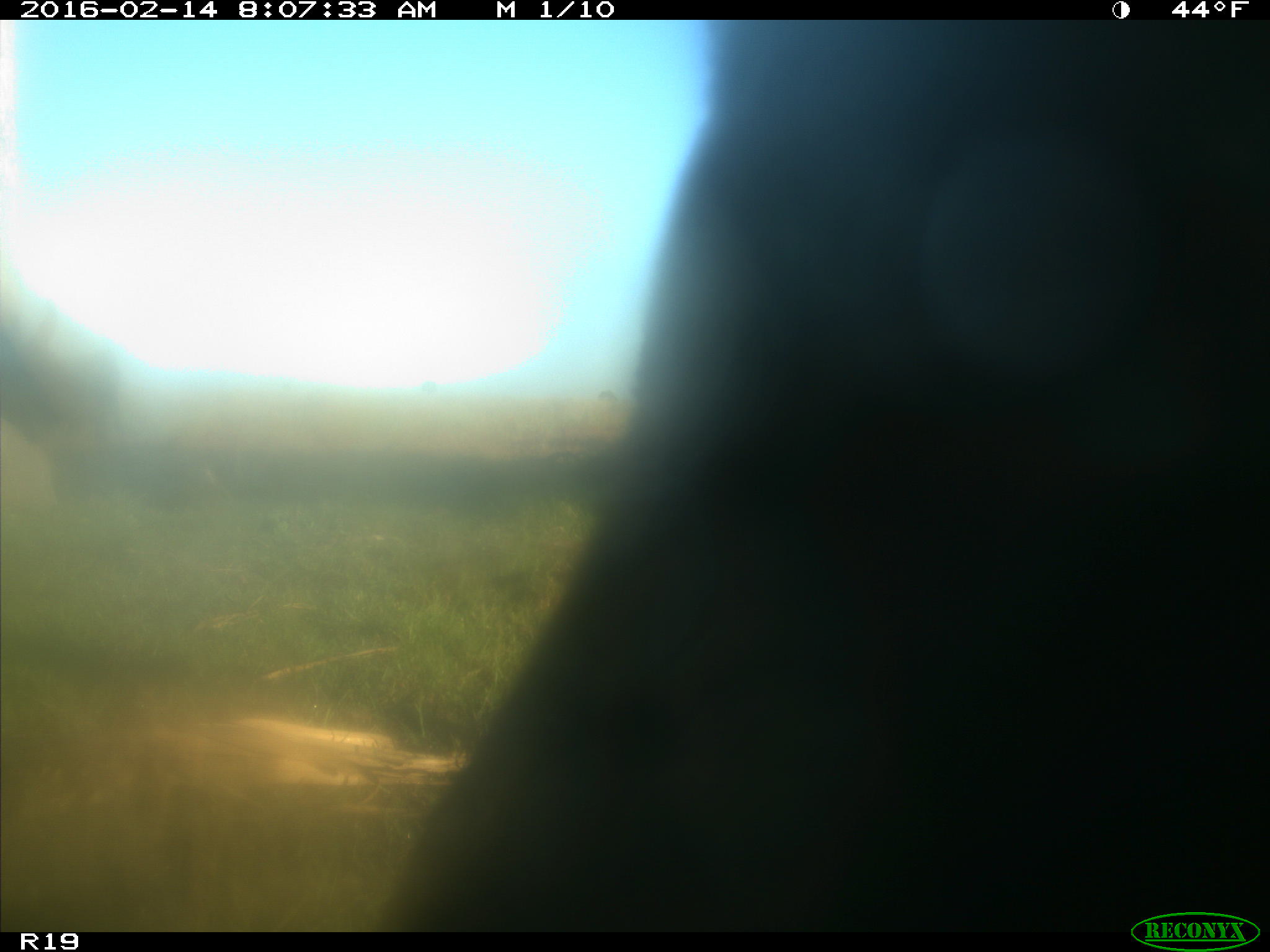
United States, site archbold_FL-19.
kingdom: Animalia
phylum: Chordata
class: Mammalia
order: Artiodactyla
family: Bovidae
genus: Bos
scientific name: Bos taurus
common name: domestic cow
Bos taurus (domestic cow).